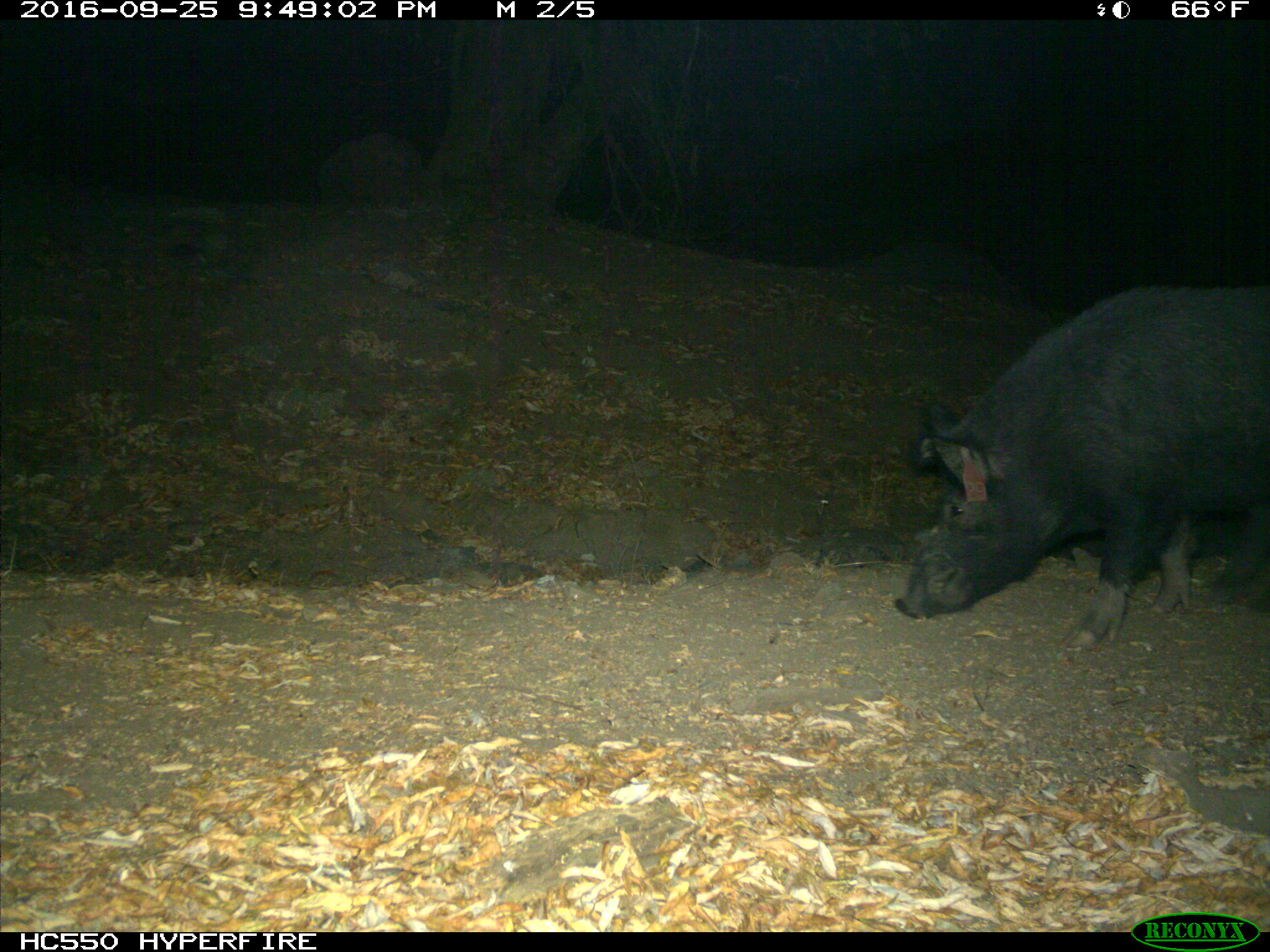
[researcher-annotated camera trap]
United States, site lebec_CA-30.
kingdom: Animalia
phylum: Chordata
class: Mammalia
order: Artiodactyla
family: Suidae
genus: Sus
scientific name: Sus scrofa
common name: wild boar